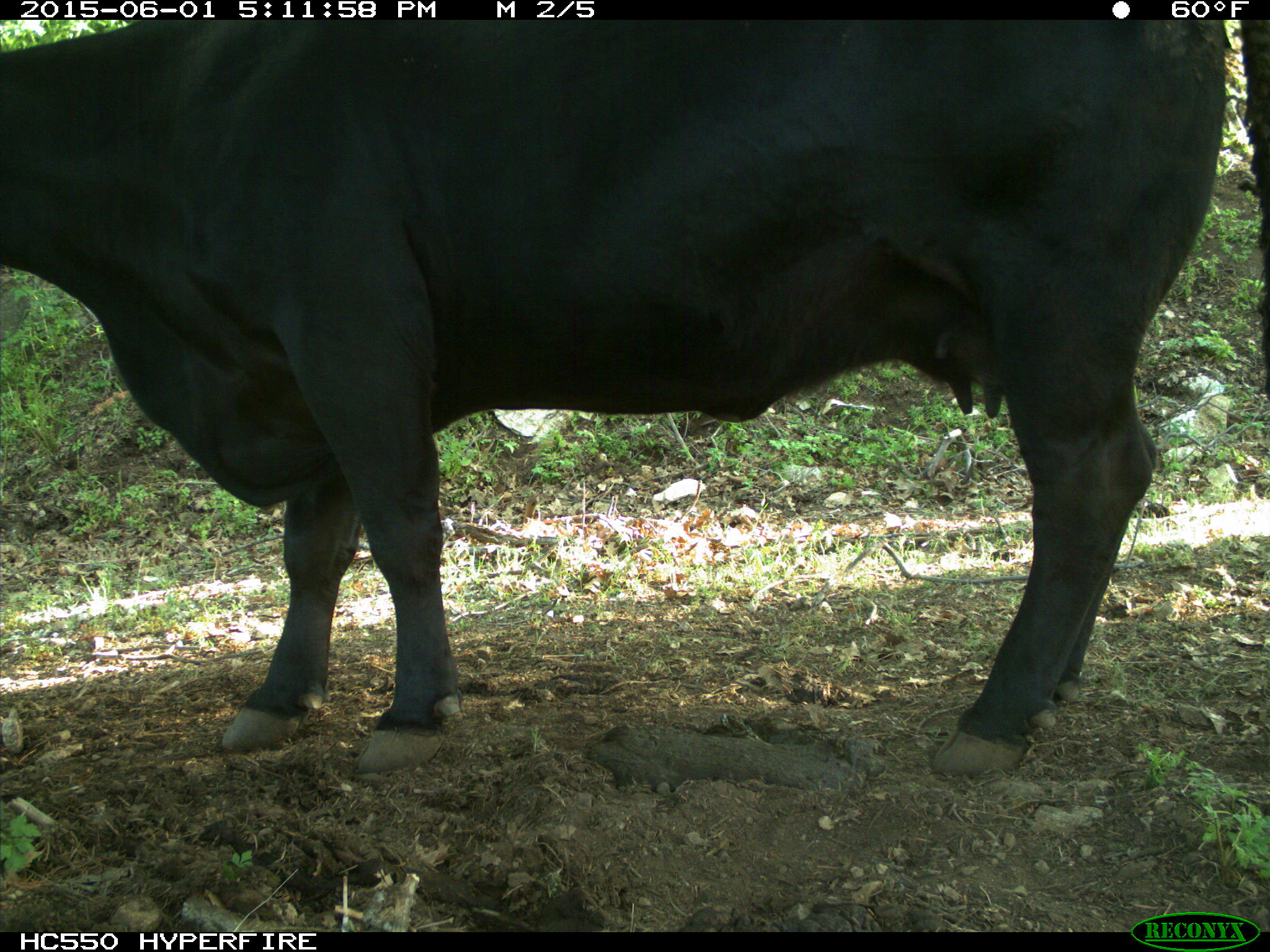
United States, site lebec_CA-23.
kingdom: Animalia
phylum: Chordata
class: Mammalia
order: Artiodactyla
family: Bovidae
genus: Bos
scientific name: Bos taurus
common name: domestic cow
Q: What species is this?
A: Bos taurus (domestic cow).